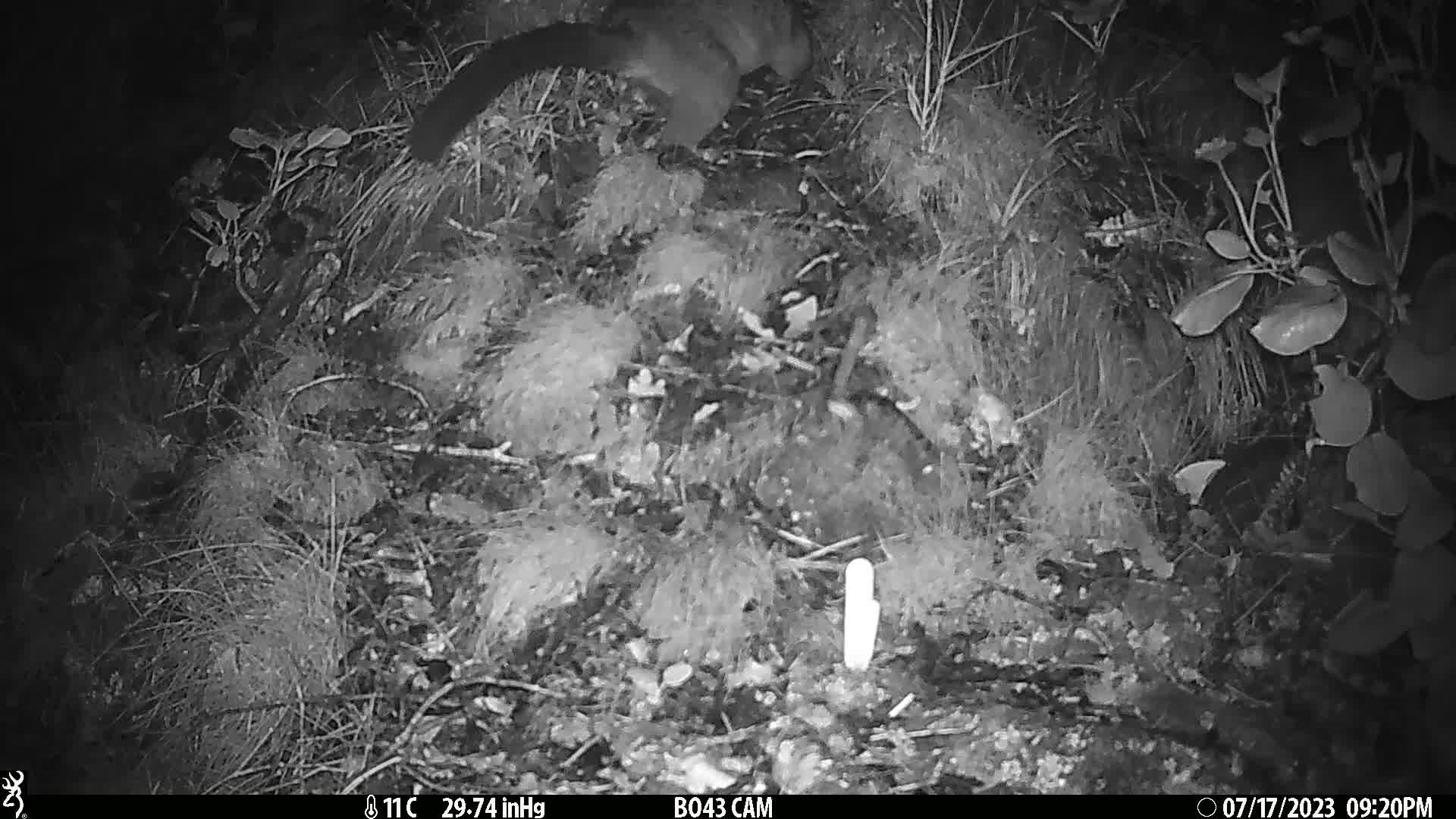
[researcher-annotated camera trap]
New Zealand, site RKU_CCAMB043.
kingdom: Animalia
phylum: Chordata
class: Mammalia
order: Diprotodontia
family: Phalangeridae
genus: Trichosurus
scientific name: Trichosurus vulpecula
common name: common brushtail possum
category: possum